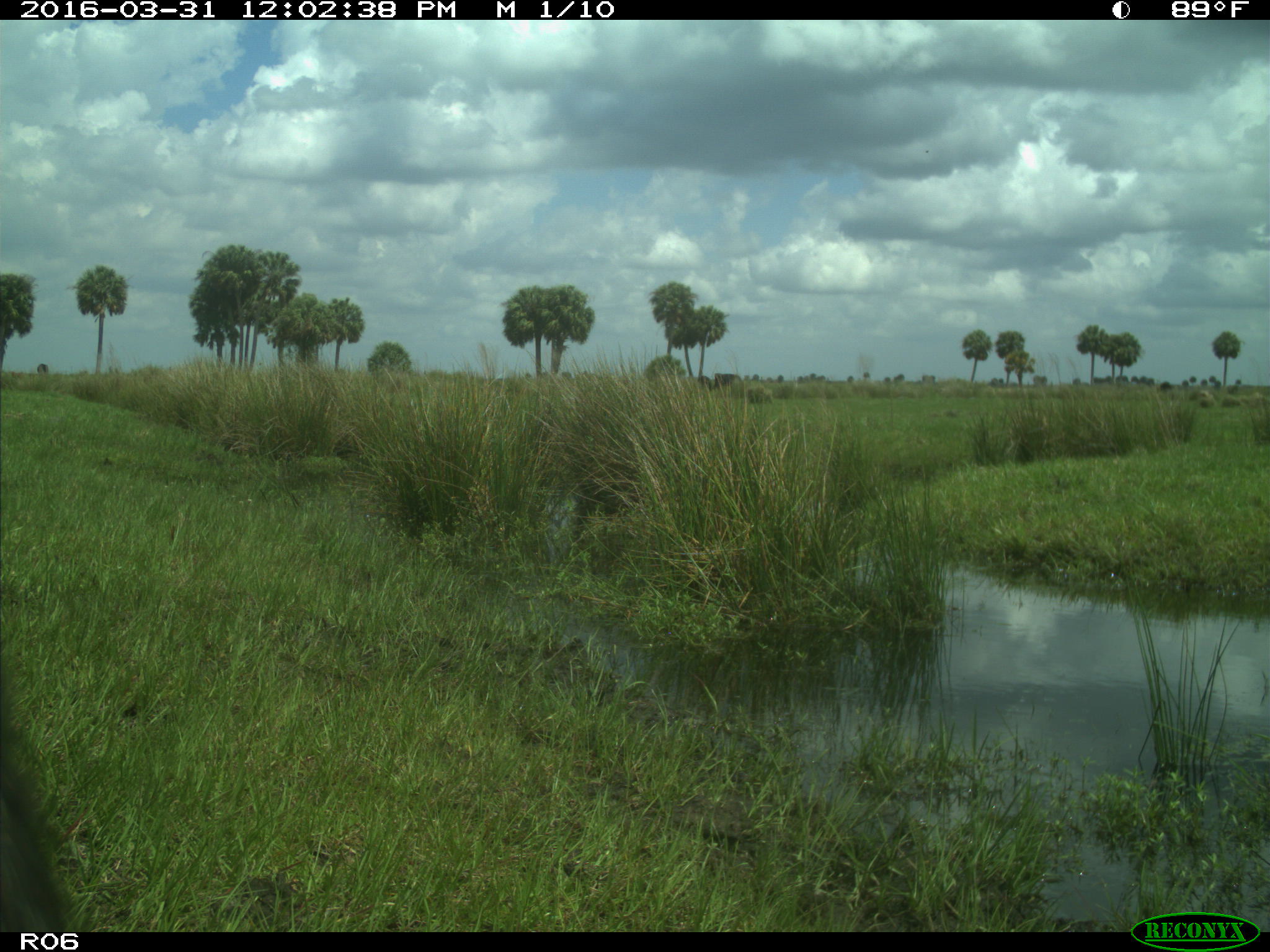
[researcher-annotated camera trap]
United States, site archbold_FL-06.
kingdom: Animalia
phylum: Chordata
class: Mammalia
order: Artiodactyla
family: Bovidae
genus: Bos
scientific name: Bos taurus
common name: domestic cow